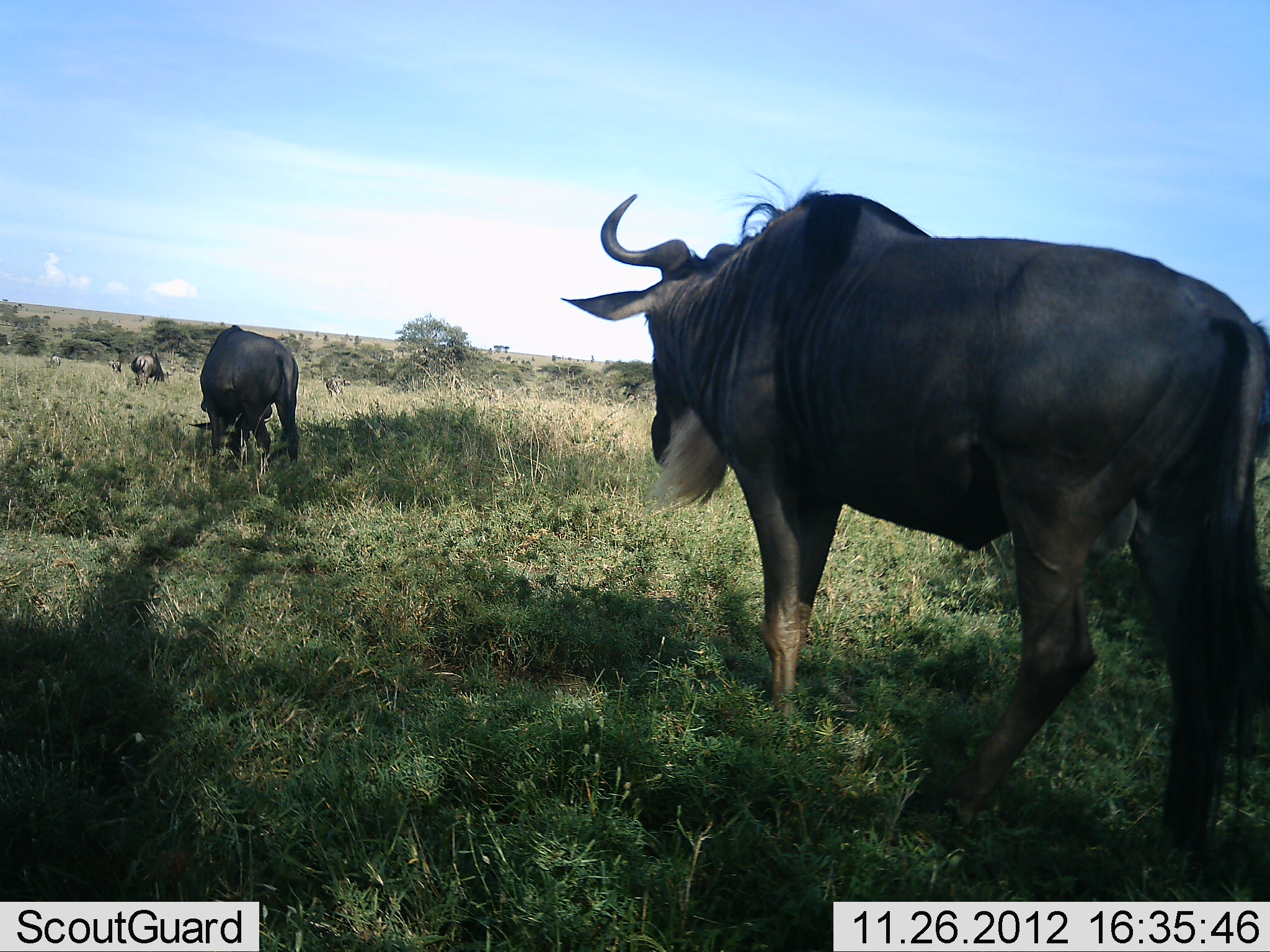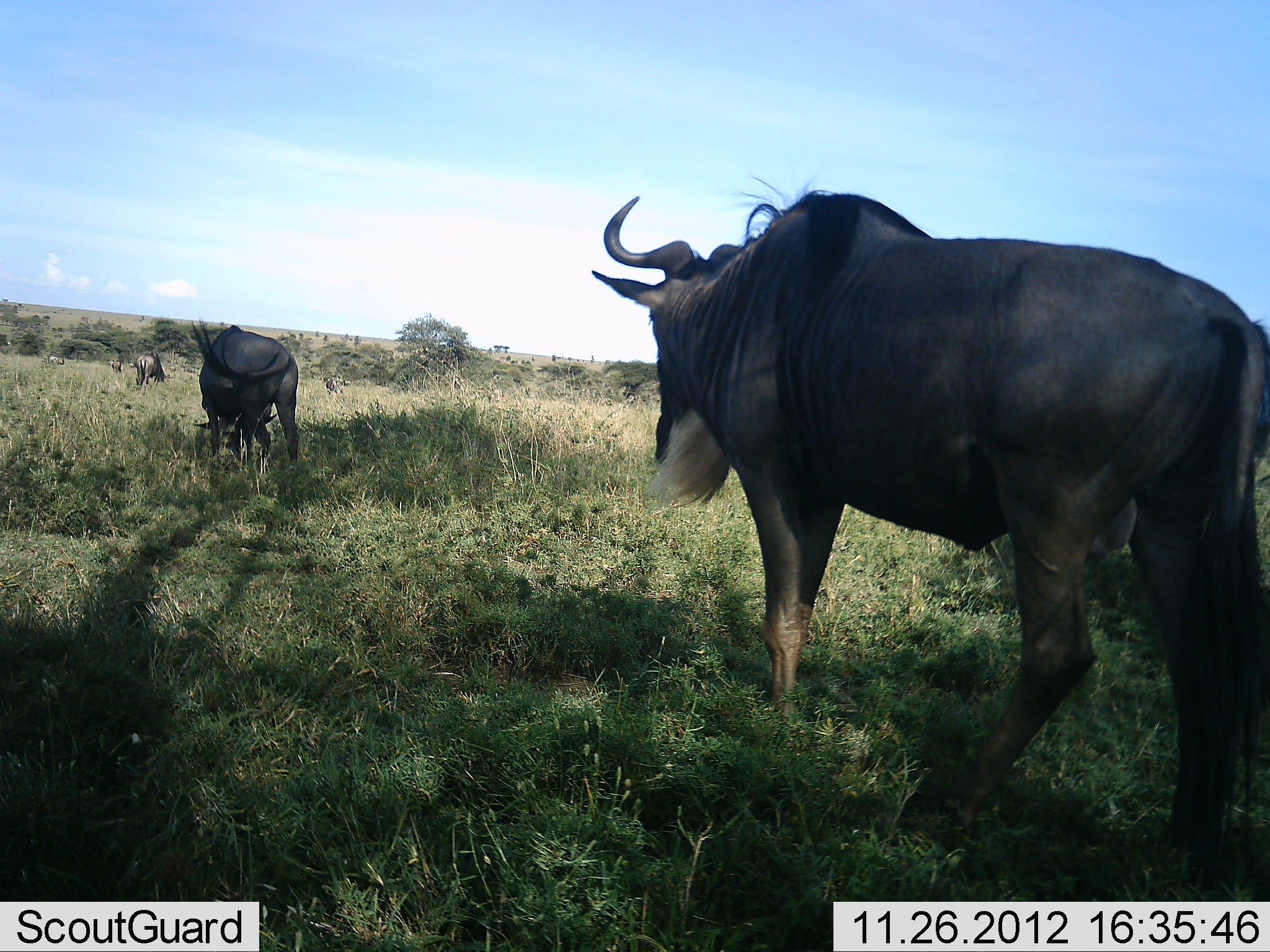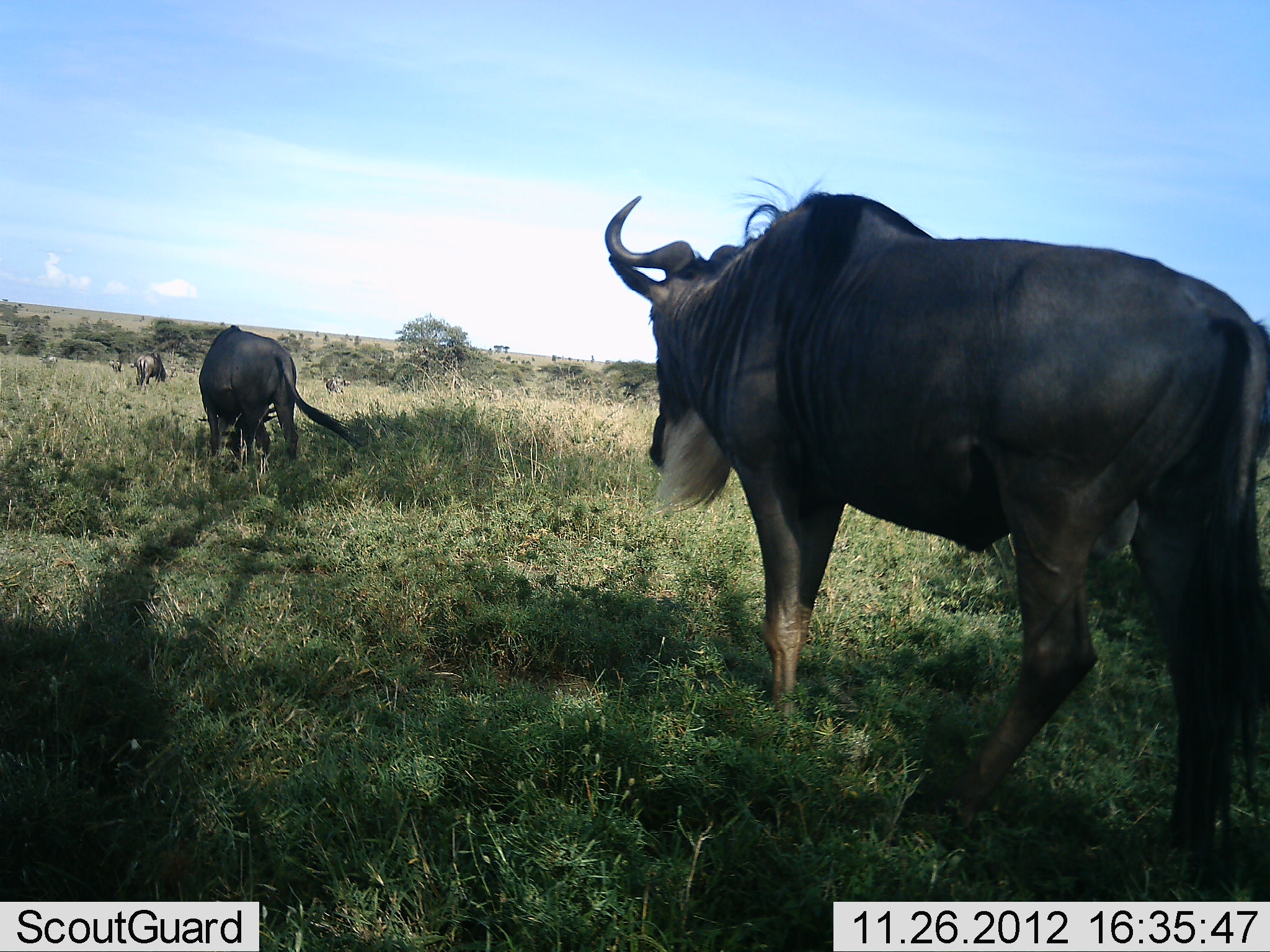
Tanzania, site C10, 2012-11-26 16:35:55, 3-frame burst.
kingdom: Animalia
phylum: Chordata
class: Mammalia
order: Artiodactyla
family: Bovidae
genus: Connochaetes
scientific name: Connochaetes taurinus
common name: blue wildebeest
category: wildebeest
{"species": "wildebeest (blue wildebeest) (Connochaetes taurinus)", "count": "4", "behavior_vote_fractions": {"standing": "80%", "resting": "0%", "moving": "30%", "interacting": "0%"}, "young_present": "0%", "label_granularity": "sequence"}